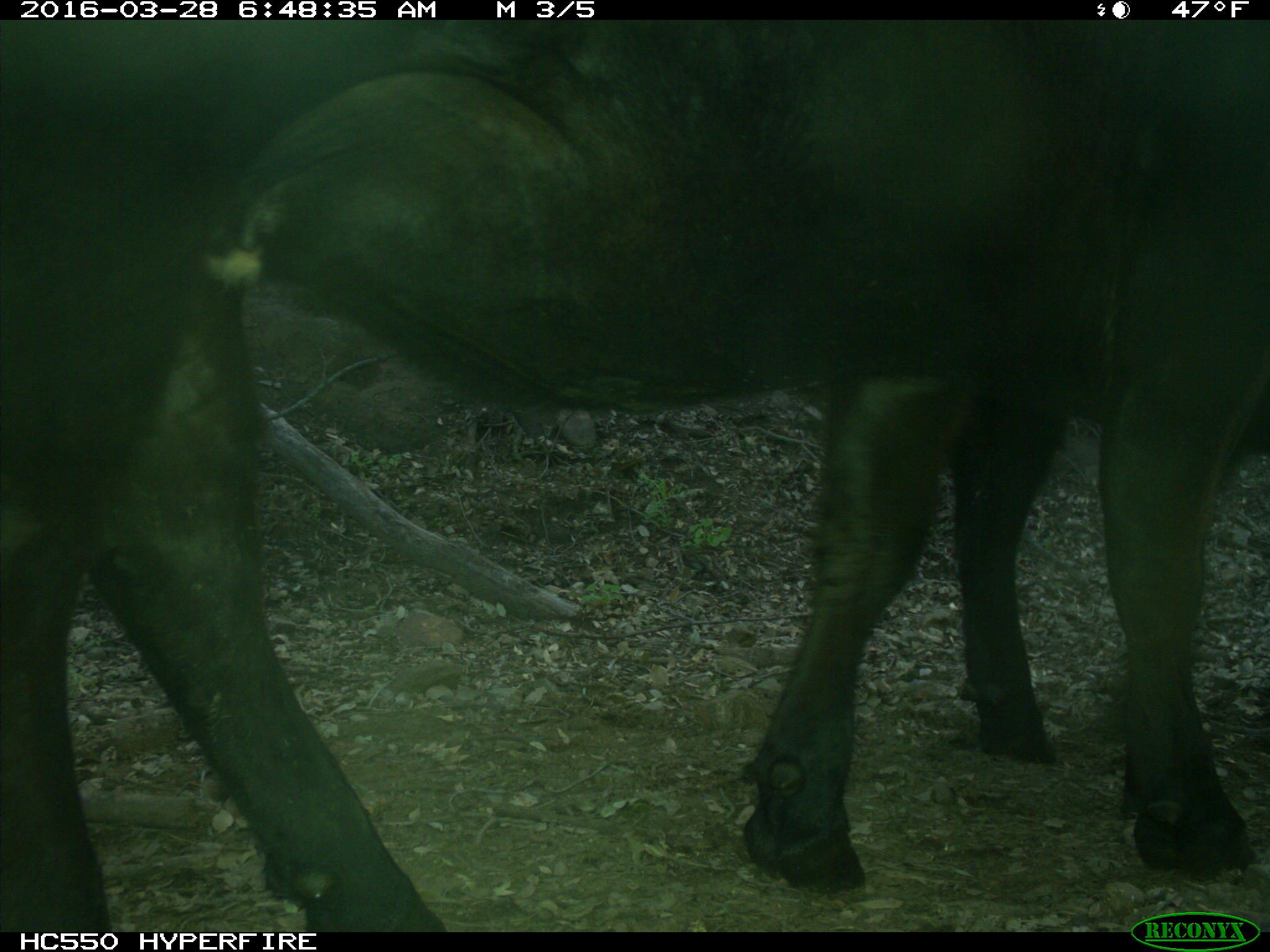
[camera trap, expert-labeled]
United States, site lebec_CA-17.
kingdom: Animalia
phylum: Chordata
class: Mammalia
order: Artiodactyla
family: Bovidae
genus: Bos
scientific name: Bos taurus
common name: domestic cow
Bos taurus (domestic cow).